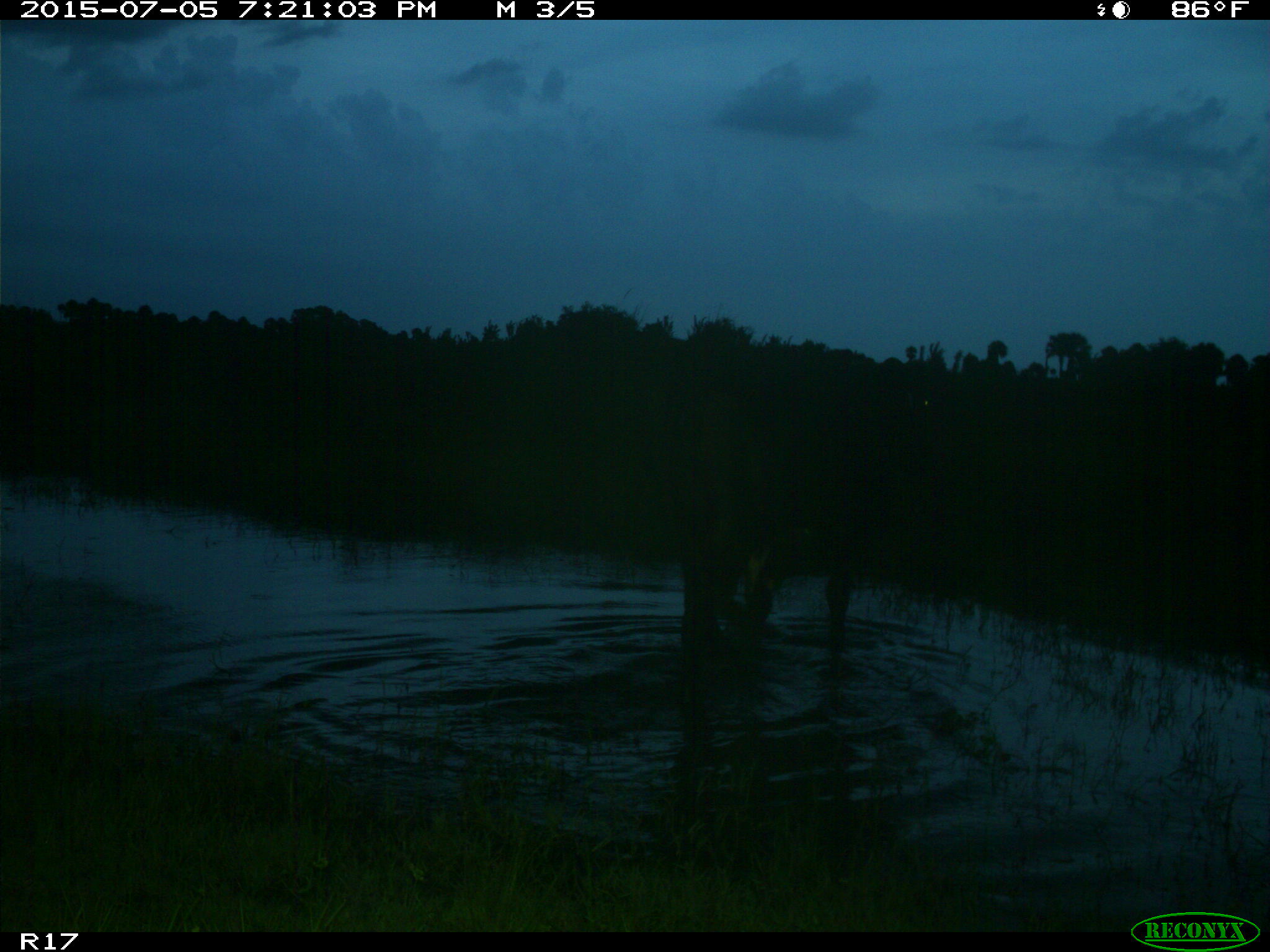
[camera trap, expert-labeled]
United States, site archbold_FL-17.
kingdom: Animalia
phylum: Chordata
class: Mammalia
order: Artiodactyla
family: Bovidae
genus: Bos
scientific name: Bos taurus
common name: domestic cow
Bos taurus (domestic cow).